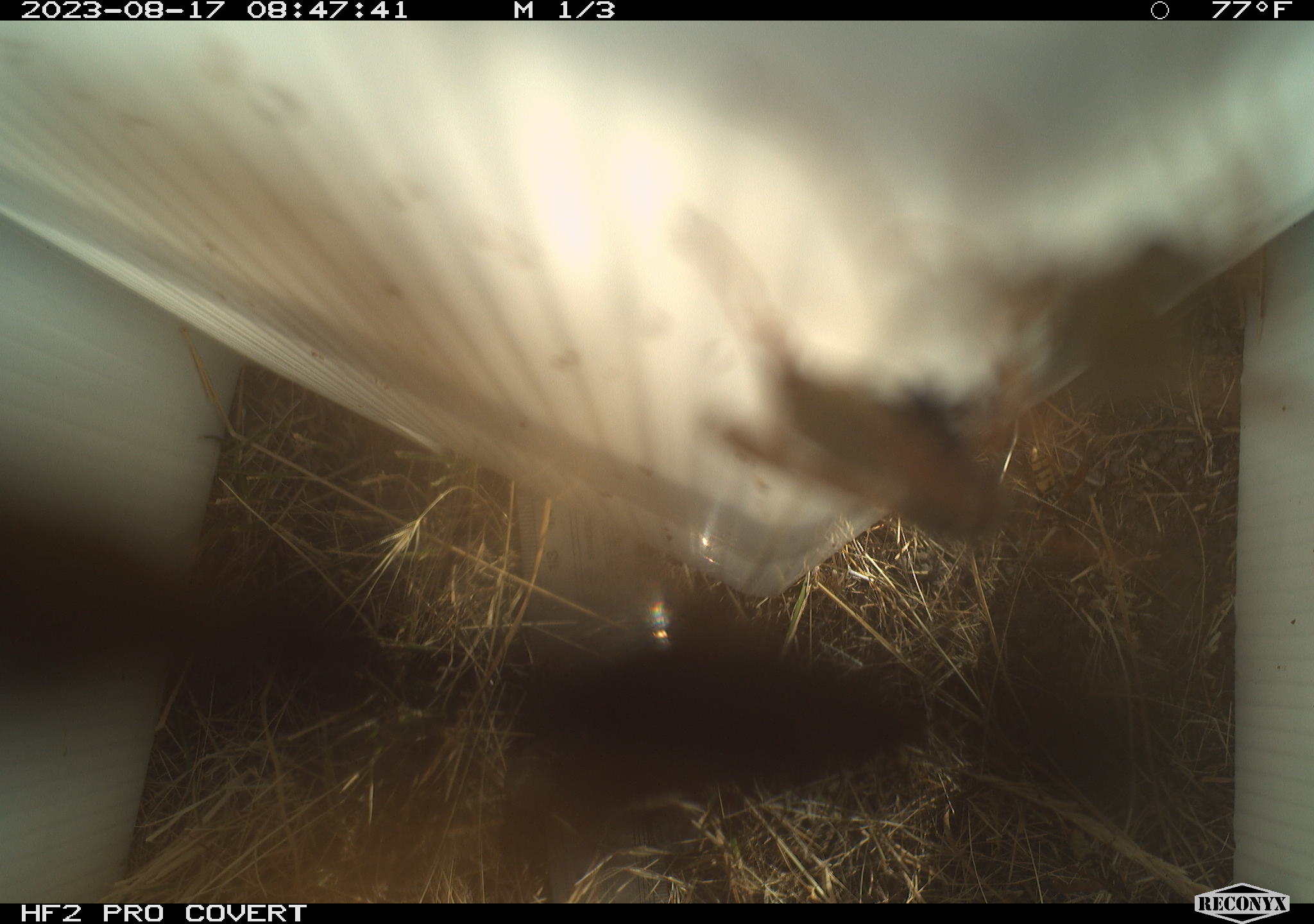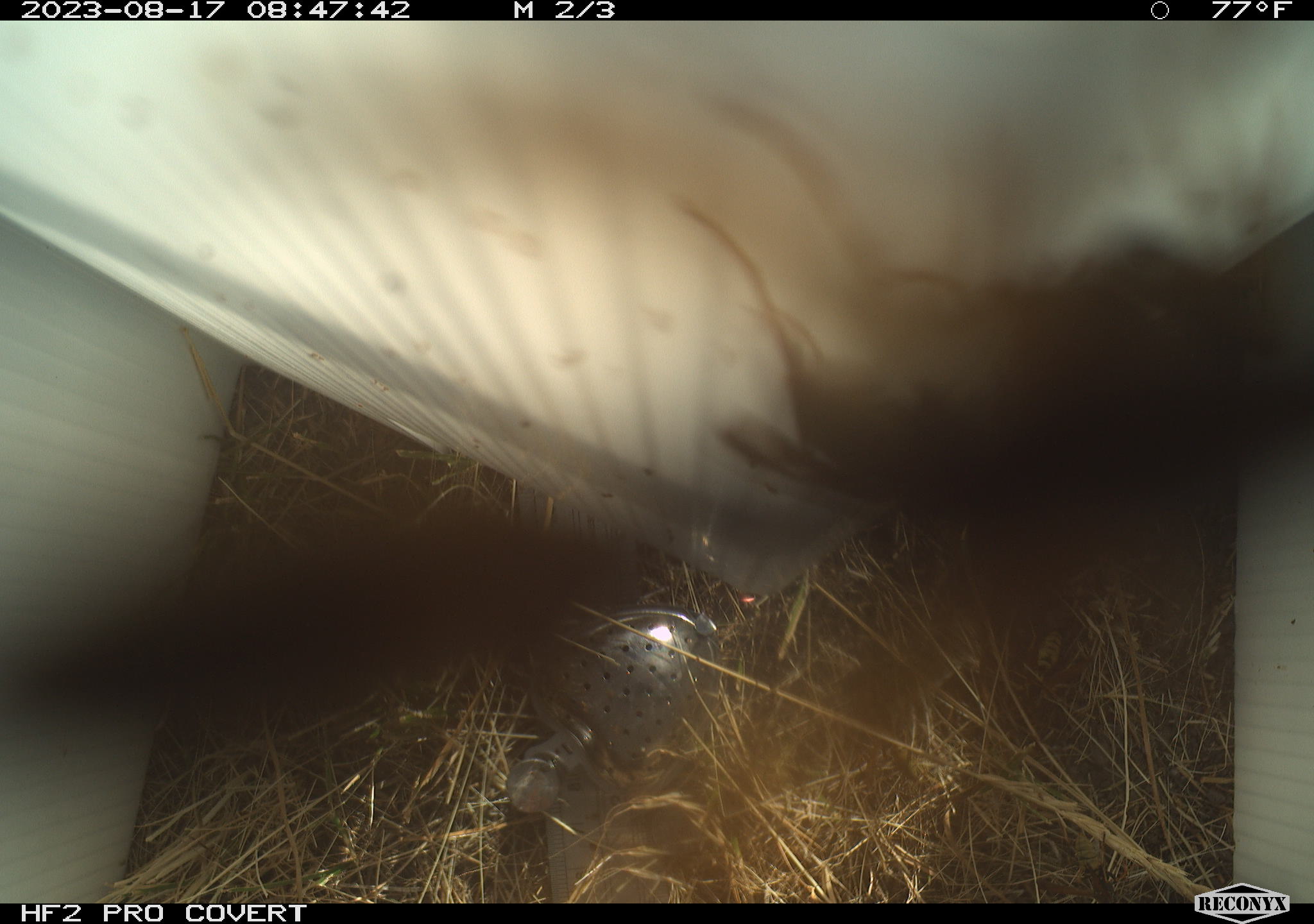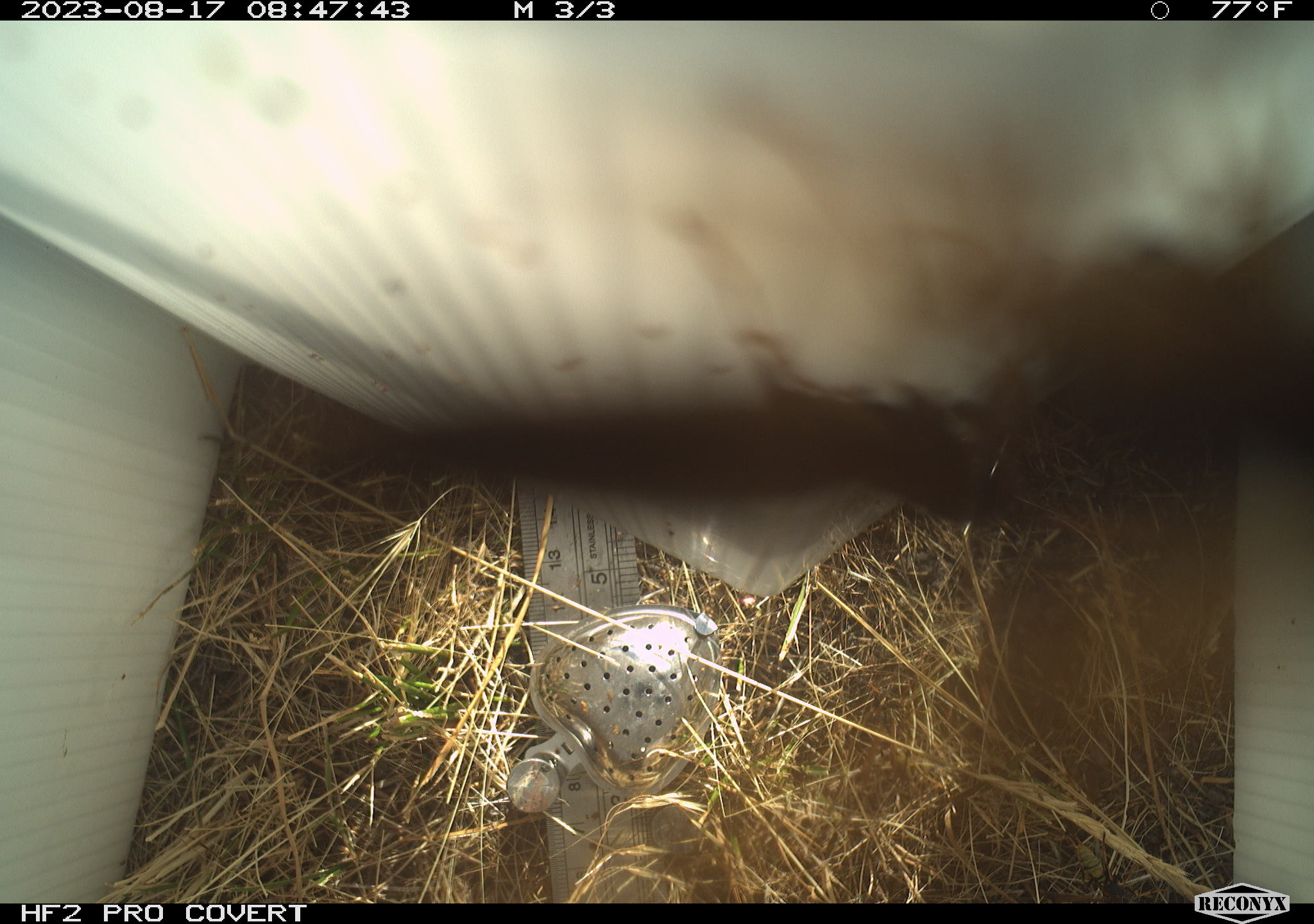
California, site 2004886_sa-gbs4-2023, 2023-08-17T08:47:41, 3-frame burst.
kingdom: Animalia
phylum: Arthropoda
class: Insecta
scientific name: Insecta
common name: insect